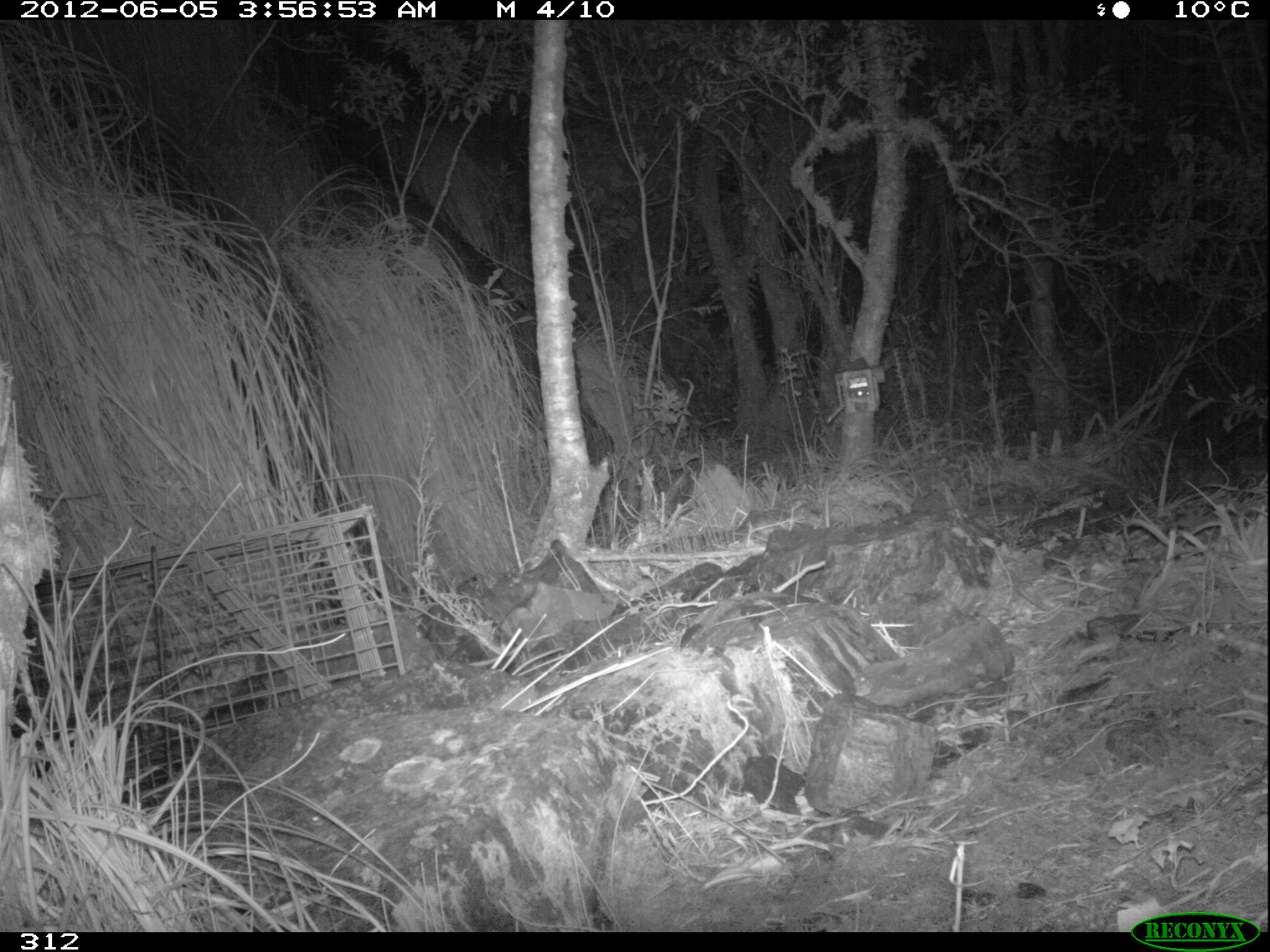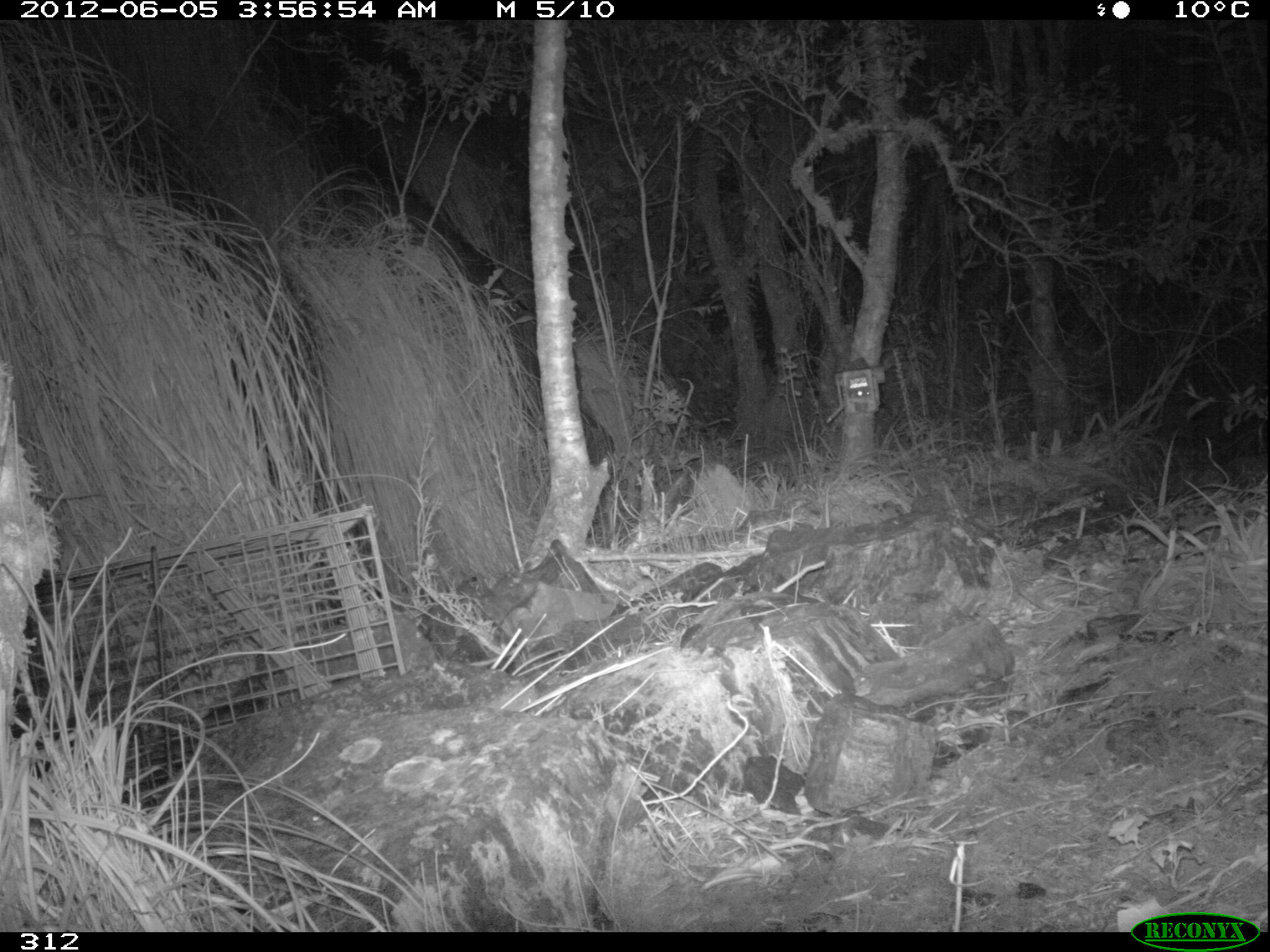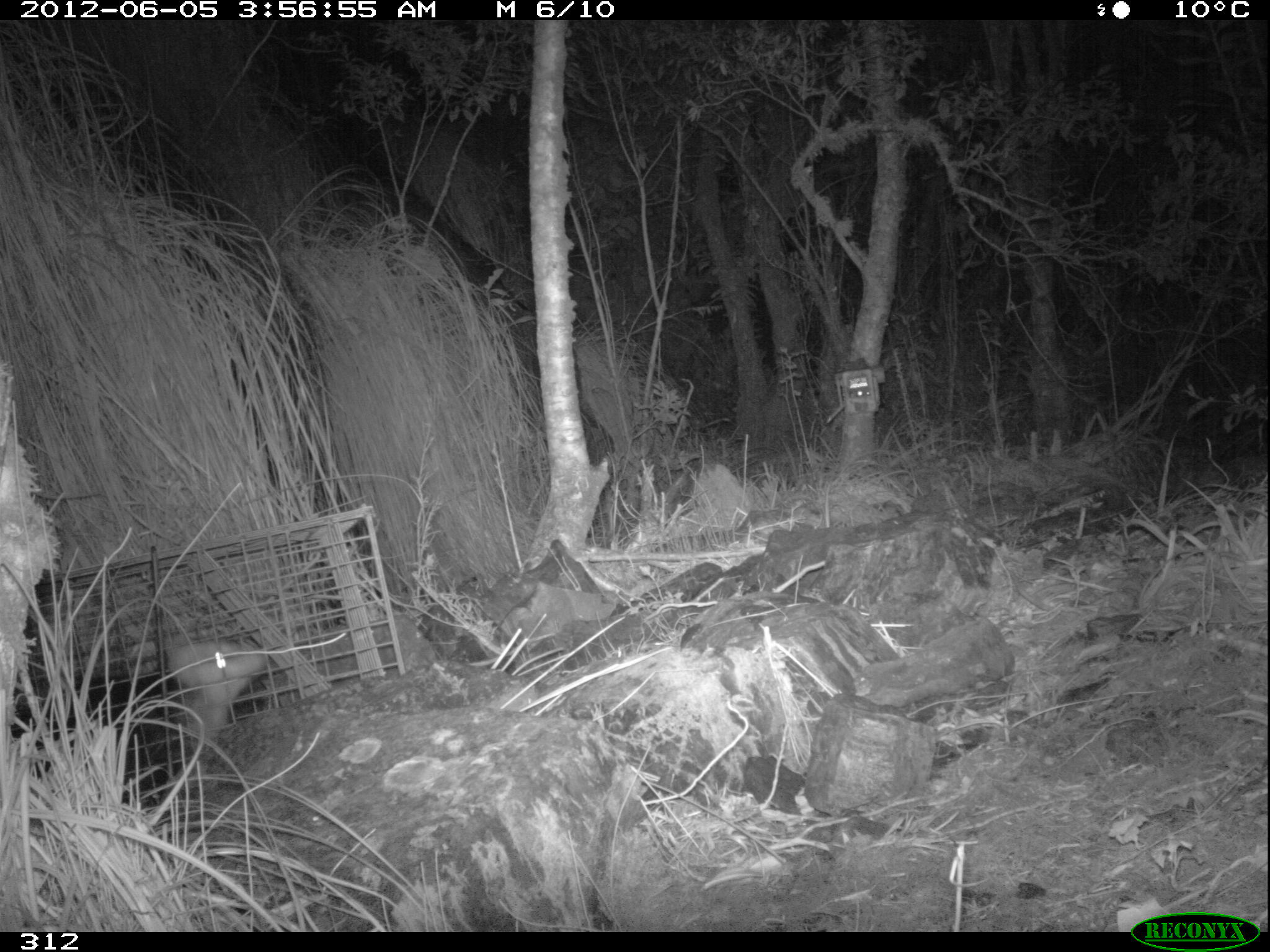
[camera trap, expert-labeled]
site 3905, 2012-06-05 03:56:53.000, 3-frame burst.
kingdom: Animalia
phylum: Chordata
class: Mammalia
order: Didelphimorphia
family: Didelphidae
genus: Didelphis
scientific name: Didelphis pernigra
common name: andean white-eared opossum